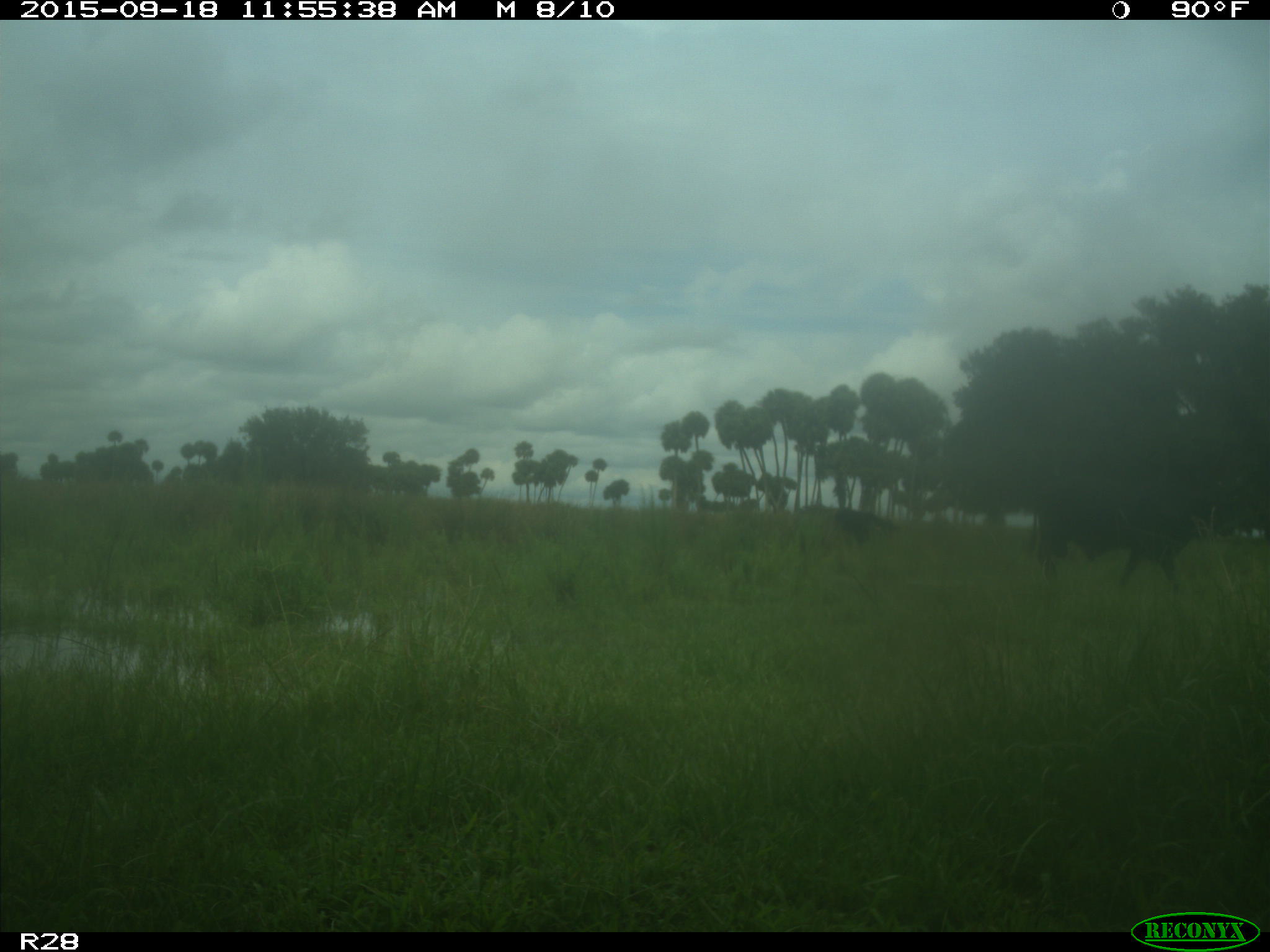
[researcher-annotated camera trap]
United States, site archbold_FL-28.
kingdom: Animalia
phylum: Chordata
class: Mammalia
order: Artiodactyla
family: Bovidae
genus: Bos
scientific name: Bos taurus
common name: domestic cow